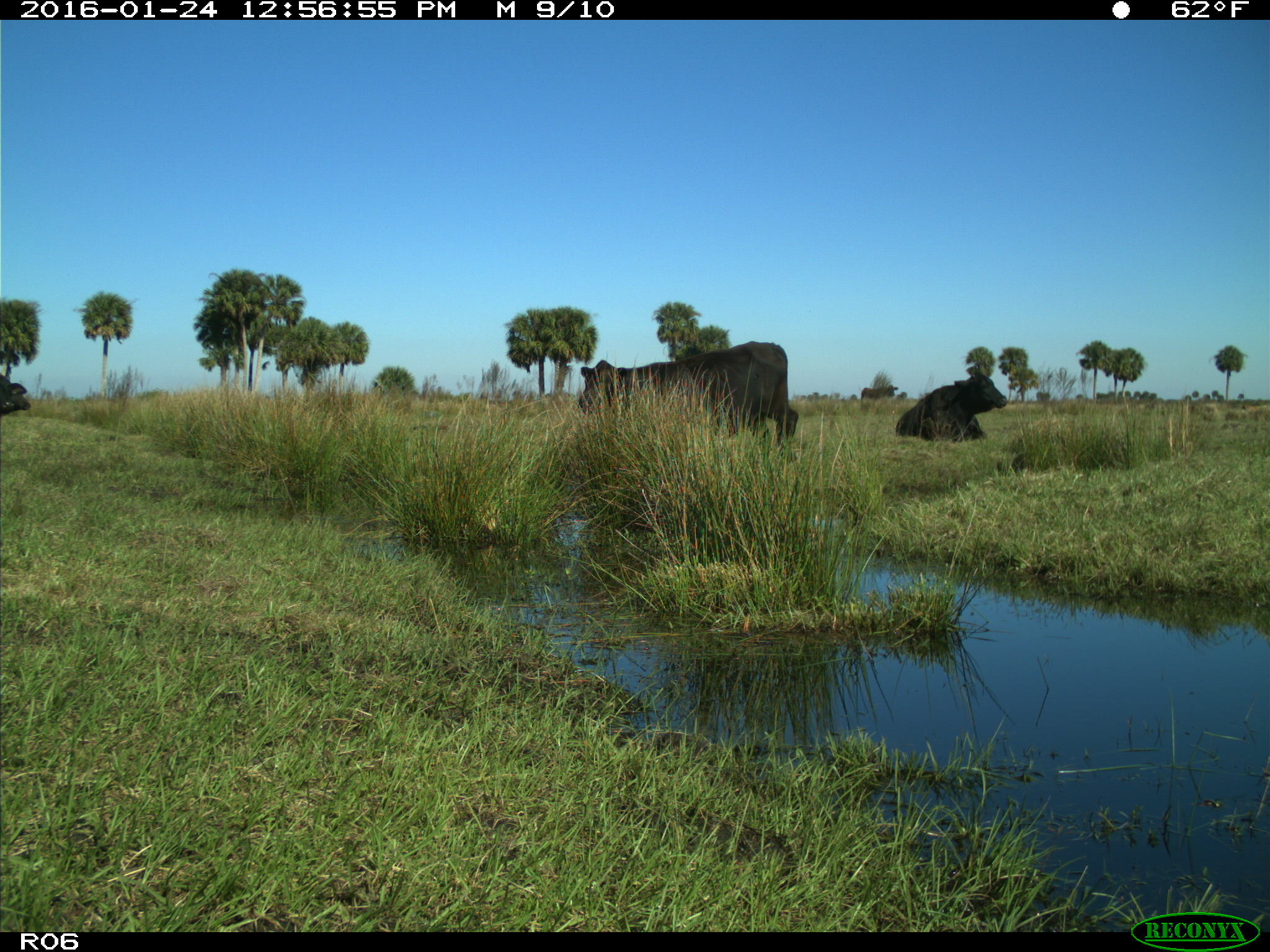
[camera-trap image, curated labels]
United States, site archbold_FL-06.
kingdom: Animalia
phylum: Chordata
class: Mammalia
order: Artiodactyla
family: Bovidae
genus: Bos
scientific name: Bos taurus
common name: domestic cow